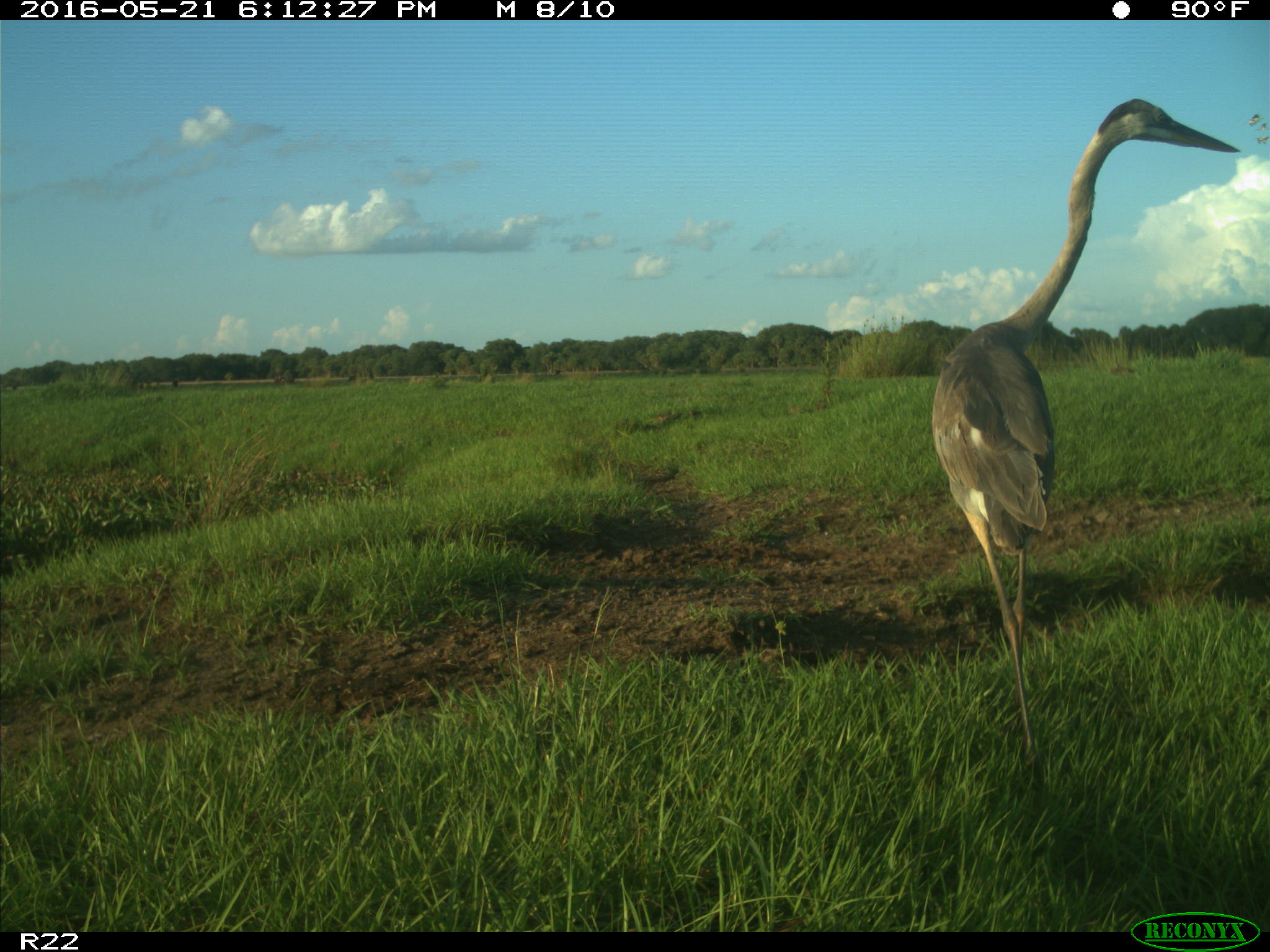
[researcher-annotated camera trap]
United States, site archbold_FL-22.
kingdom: Animalia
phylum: Chordata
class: Aves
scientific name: Aves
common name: birds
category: unidentified bird